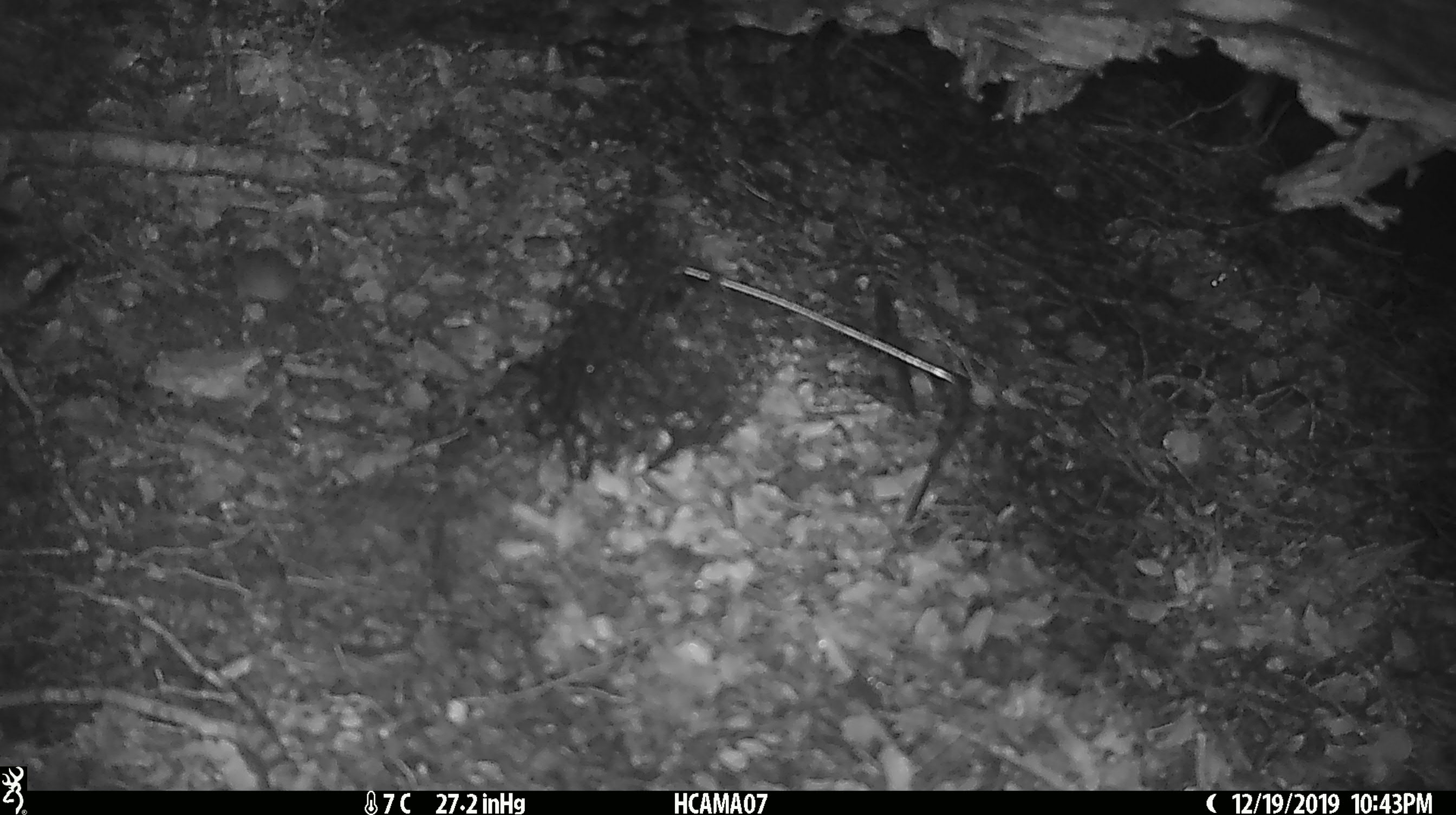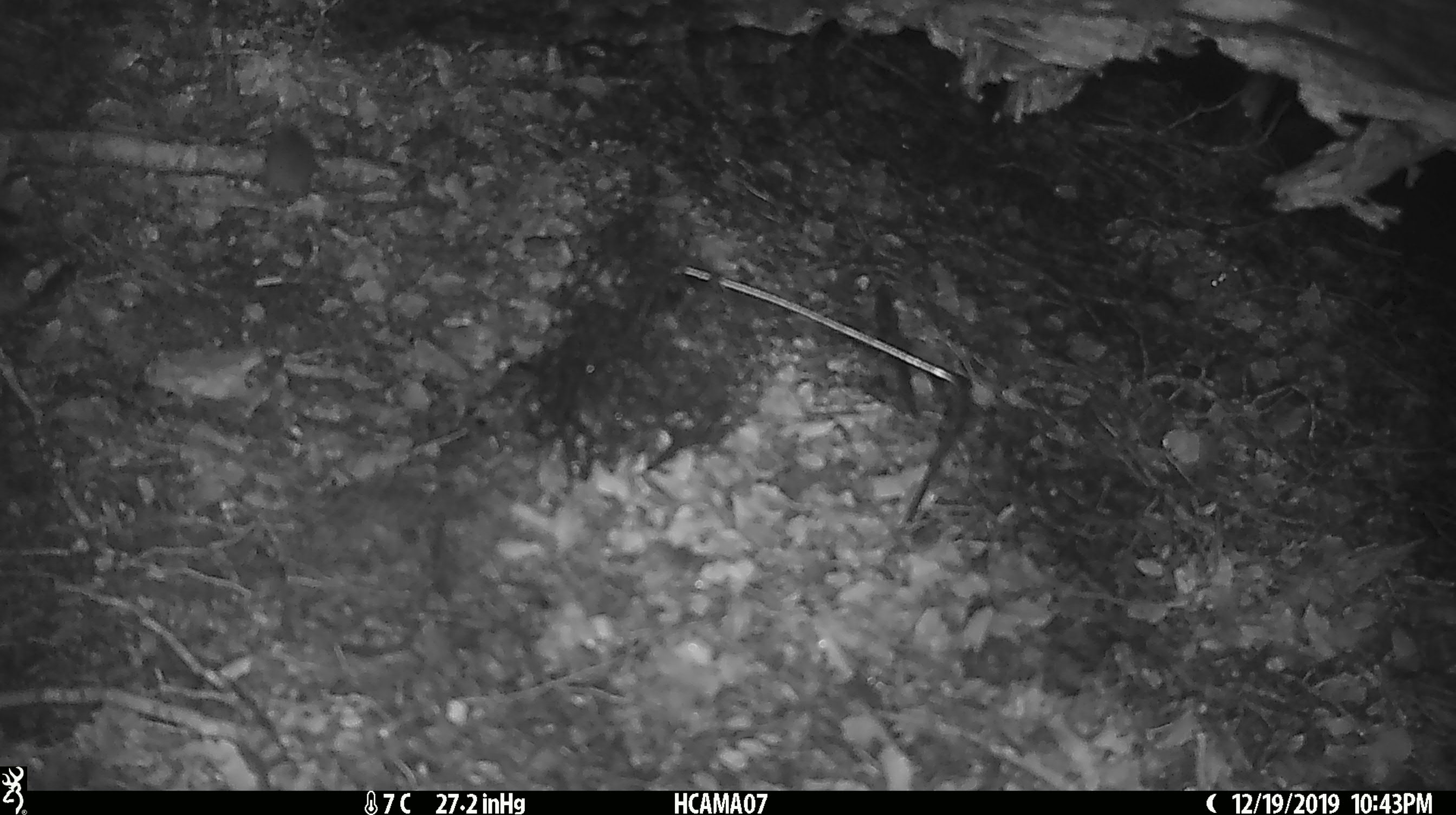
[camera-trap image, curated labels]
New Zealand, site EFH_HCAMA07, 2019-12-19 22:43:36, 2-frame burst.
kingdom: Animalia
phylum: Chordata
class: Mammalia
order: Rodentia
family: Muridae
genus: Mus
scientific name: Mus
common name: mouse